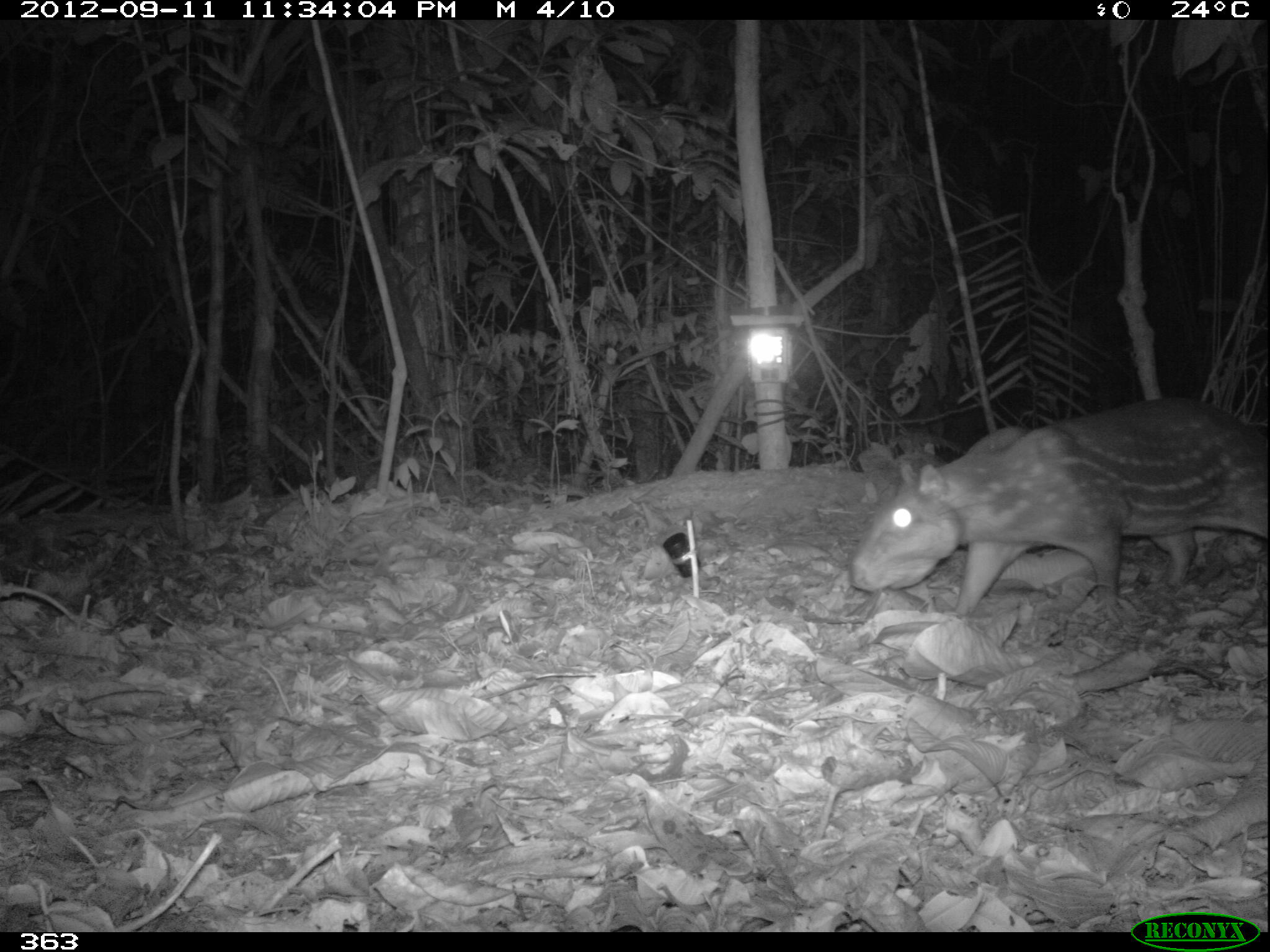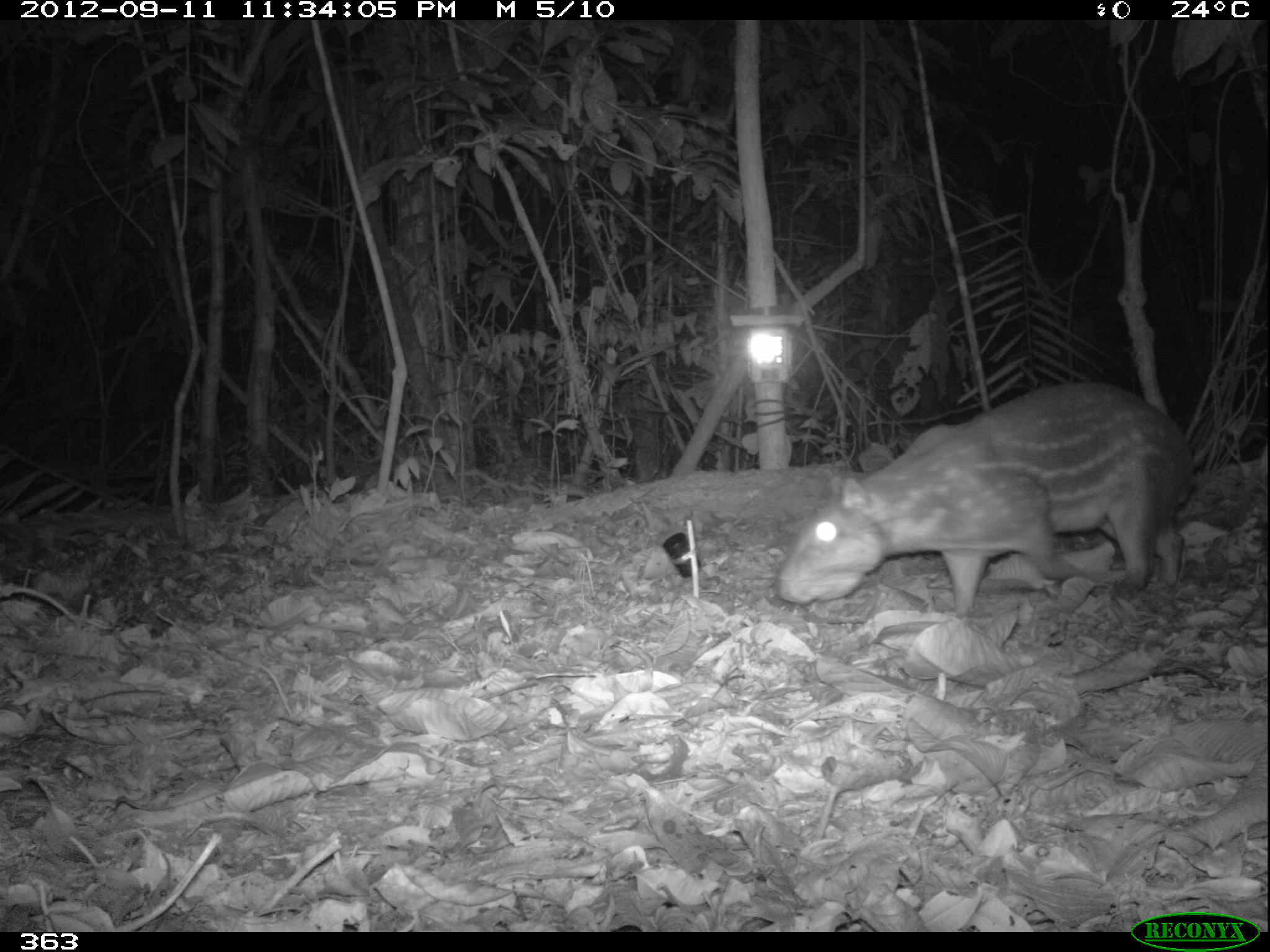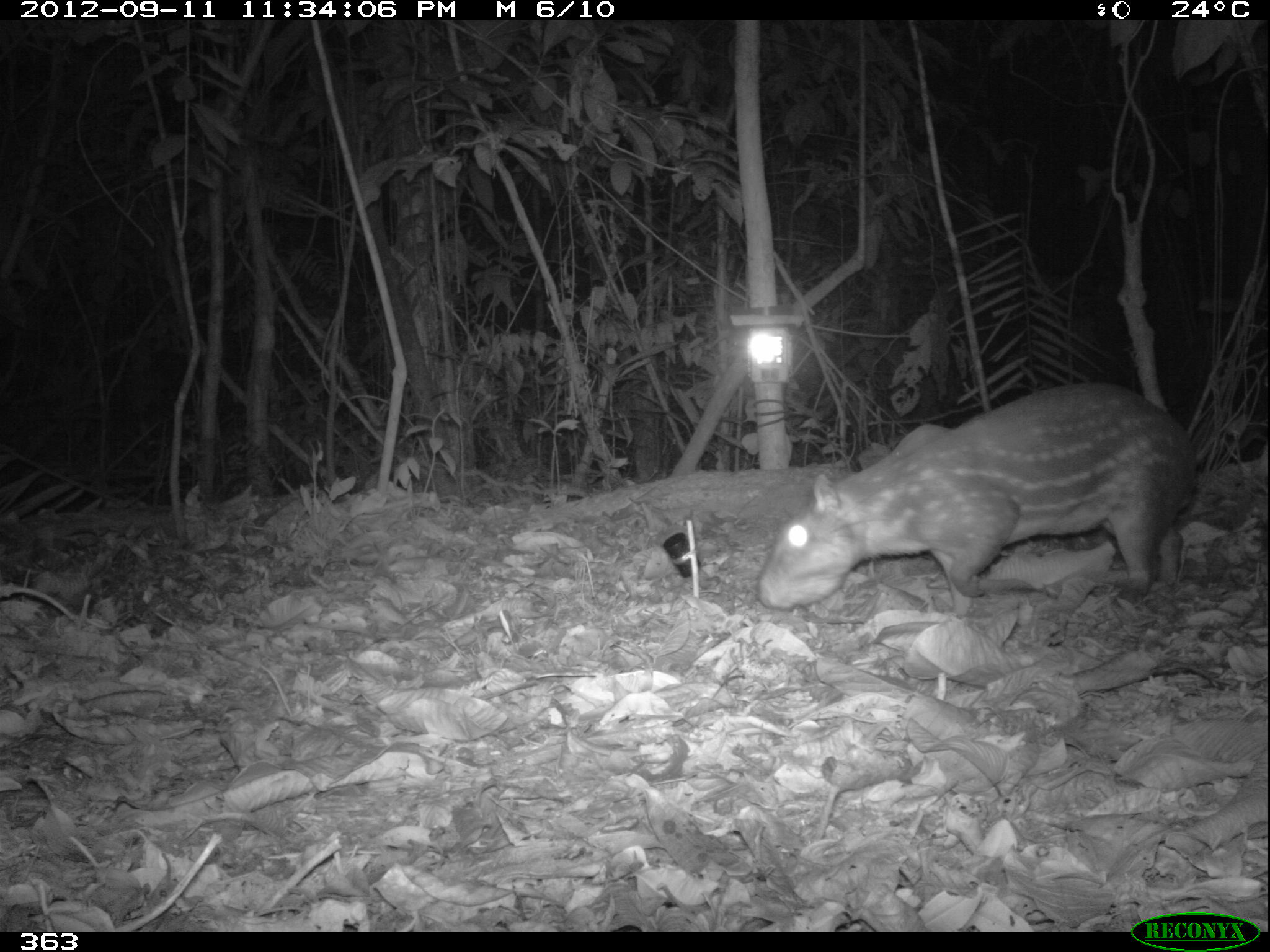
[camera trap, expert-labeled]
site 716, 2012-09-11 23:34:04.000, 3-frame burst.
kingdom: Animalia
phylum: Chordata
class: Mammalia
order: Rodentia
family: Cuniculidae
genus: Cuniculus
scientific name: Cuniculus paca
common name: spotted paca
Cuniculus paca (spotted paca).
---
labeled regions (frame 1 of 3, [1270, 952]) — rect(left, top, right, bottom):
cuniculus paca: rect(844, 400, 1270, 617)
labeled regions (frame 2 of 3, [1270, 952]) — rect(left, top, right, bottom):
cuniculus paca: rect(771, 376, 1199, 620)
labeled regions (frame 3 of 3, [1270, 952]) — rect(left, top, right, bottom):
cuniculus paca: rect(755, 377, 1203, 611)